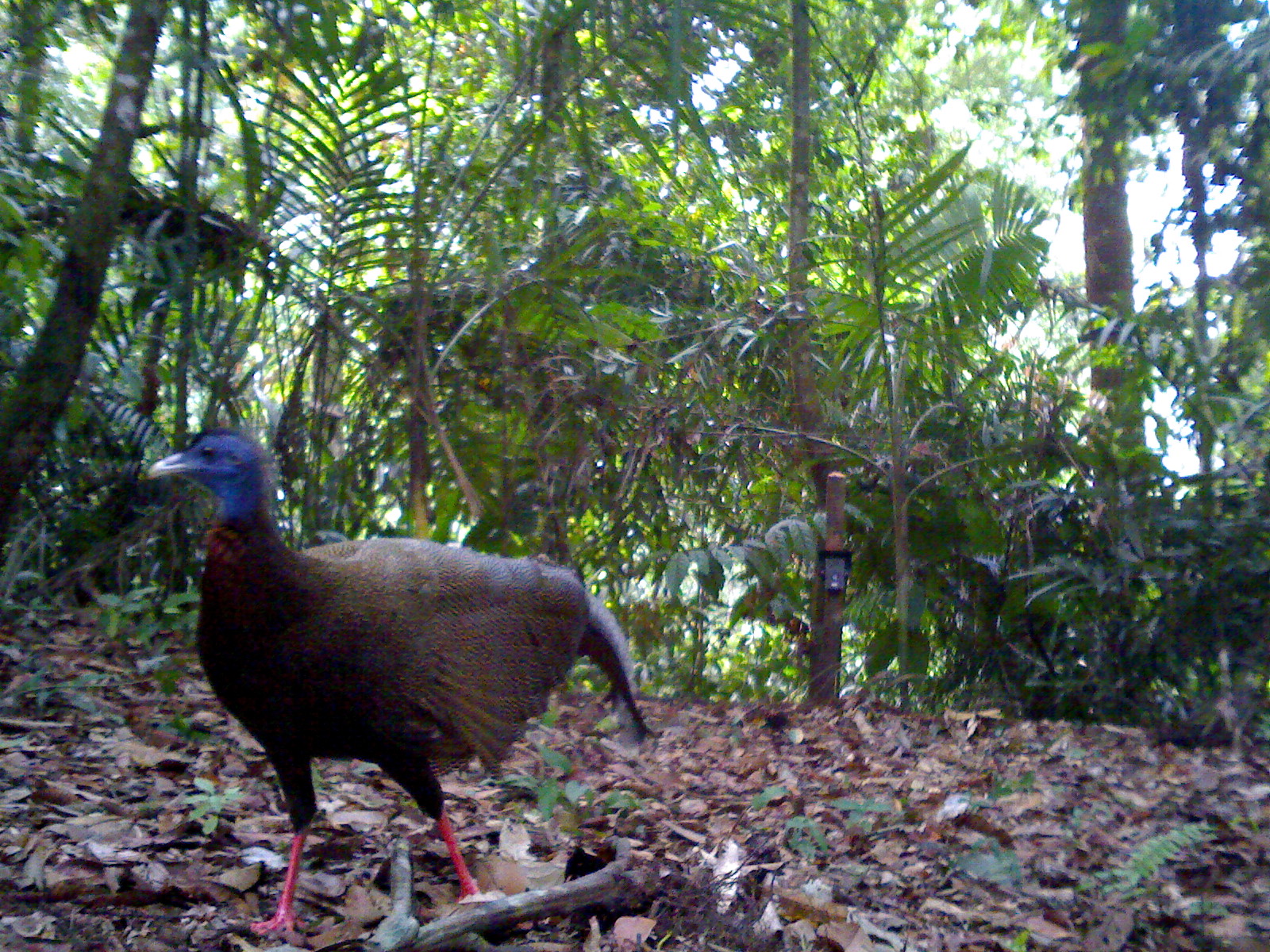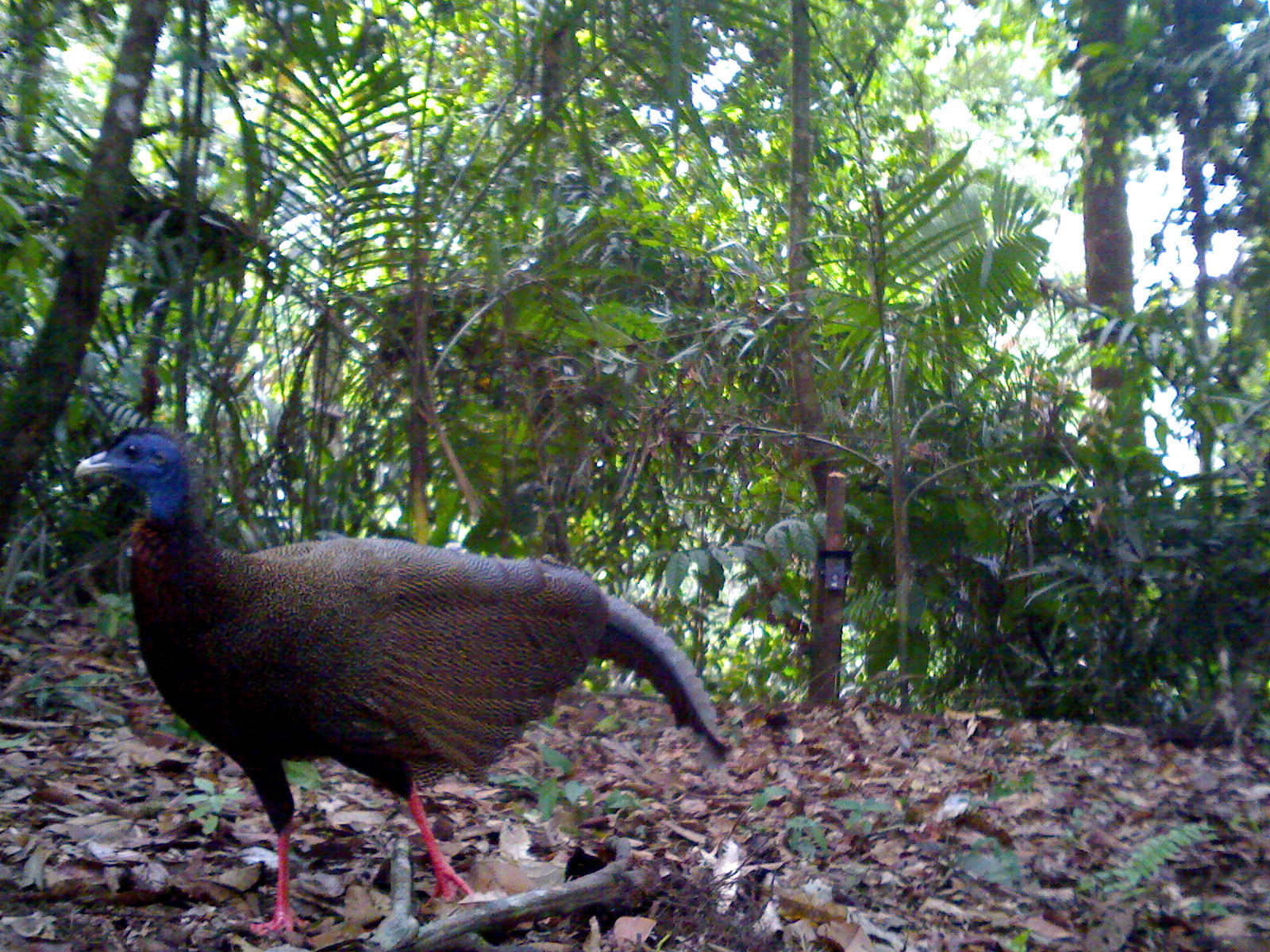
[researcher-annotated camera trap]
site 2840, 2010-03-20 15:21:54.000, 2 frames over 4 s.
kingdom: Animalia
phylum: Chordata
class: Aves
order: Galliformes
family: Phasianidae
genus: Argusianus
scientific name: Argusianus argus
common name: great argus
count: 1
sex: female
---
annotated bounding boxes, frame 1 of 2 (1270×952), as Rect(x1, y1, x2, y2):
argusianus argus: Rect(141, 421, 652, 942)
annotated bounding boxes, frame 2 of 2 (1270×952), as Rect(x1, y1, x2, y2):
argusianus argus: Rect(74, 420, 730, 929)